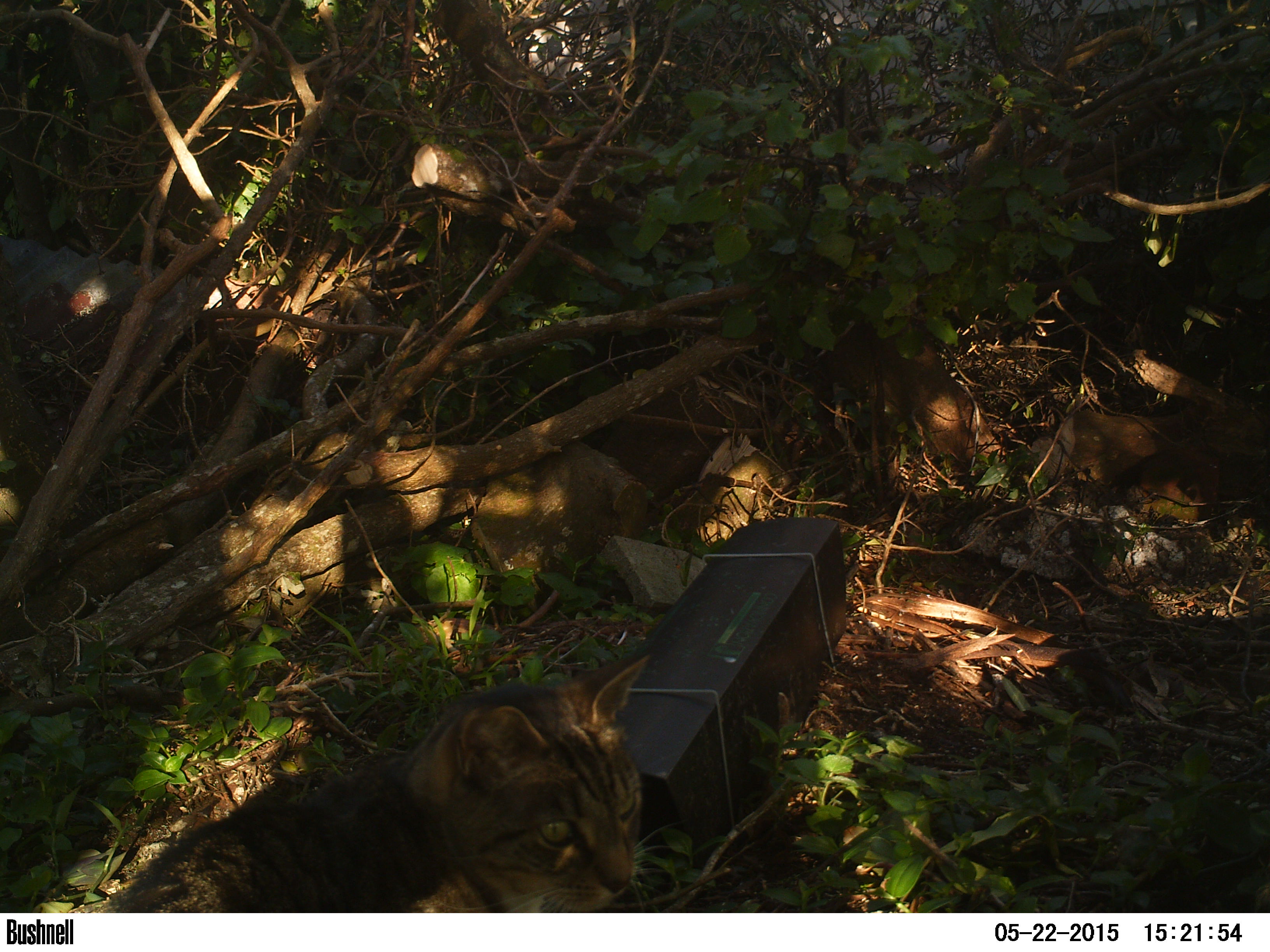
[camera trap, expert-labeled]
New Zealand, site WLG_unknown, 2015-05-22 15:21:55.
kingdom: Animalia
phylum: Chordata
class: Mammalia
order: Carnivora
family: Felidae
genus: Felis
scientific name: Felis catus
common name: domestic cat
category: cat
Cat (domestic cat) (Felis catus).